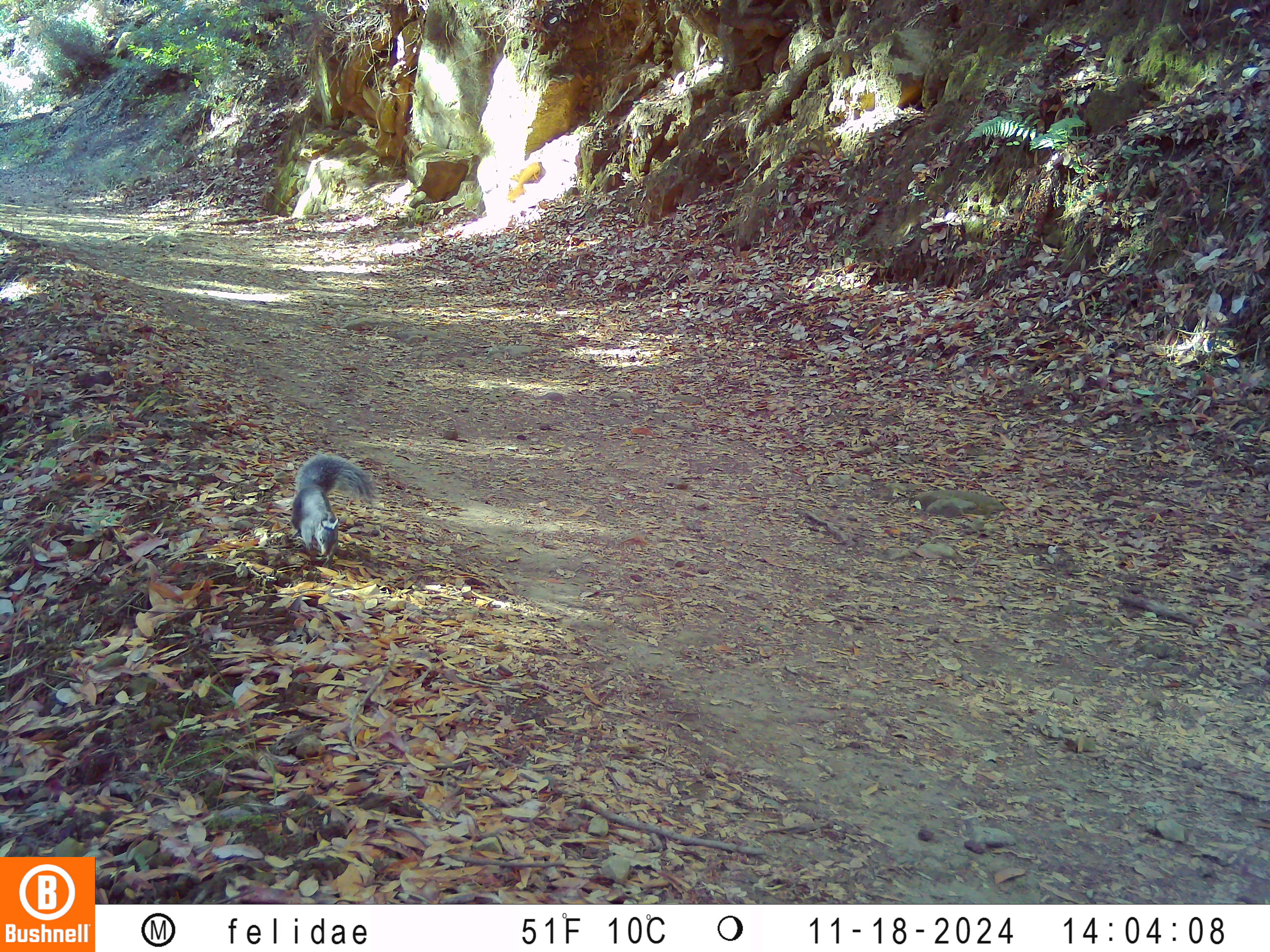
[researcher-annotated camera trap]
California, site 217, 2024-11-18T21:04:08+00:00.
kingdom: Animalia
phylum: Chordata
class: Mammalia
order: Rodentia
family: Sciuridae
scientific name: Sciuridae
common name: squirrel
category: unknown squirrel